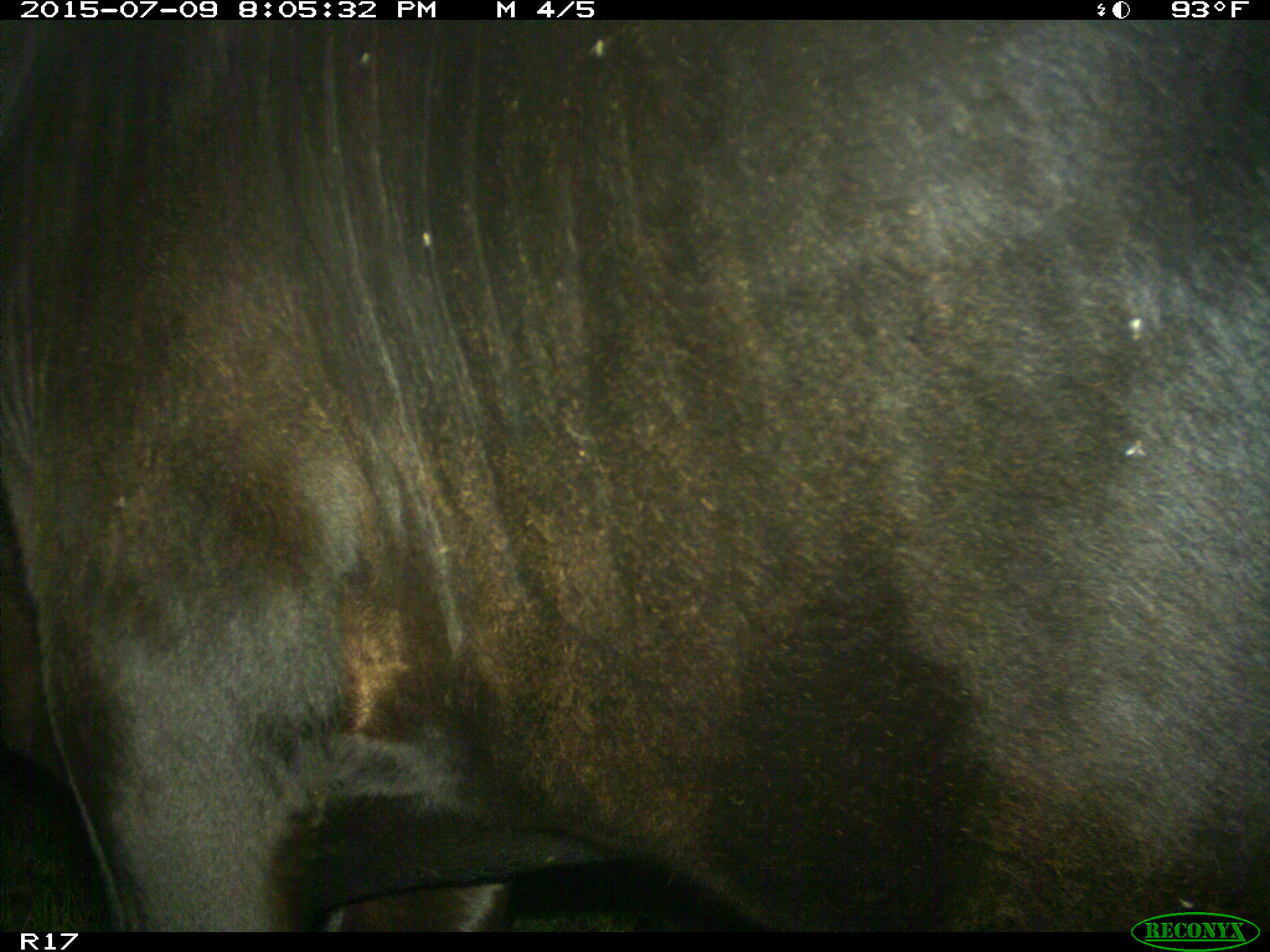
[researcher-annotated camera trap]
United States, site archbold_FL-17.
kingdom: Animalia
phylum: Chordata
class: Mammalia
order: Artiodactyla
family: Bovidae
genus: Bos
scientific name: Bos taurus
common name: domestic cow